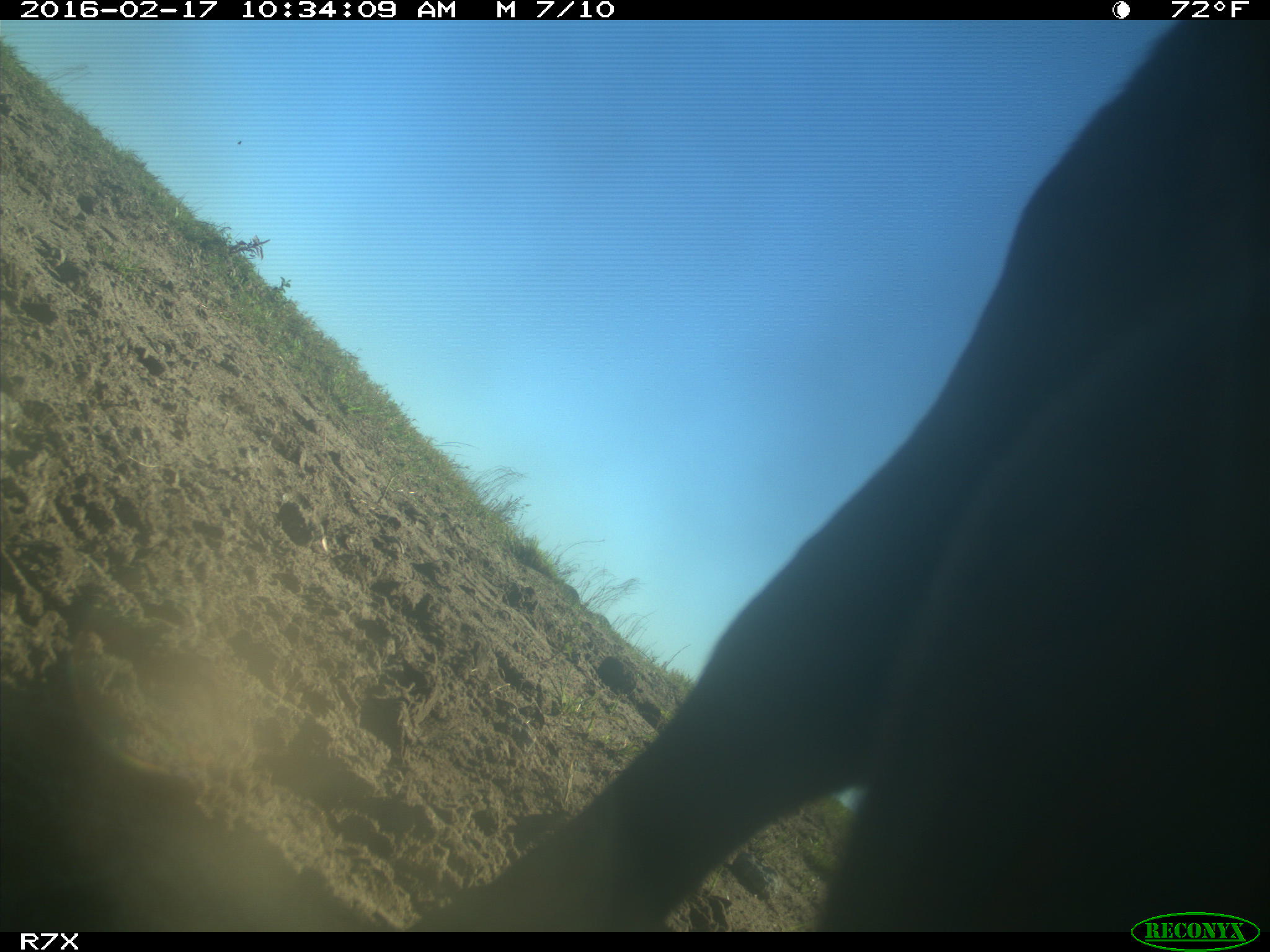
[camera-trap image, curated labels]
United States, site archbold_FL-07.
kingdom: Animalia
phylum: Chordata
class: Mammalia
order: Artiodactyla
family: Bovidae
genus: Bos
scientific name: Bos taurus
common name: domestic cow